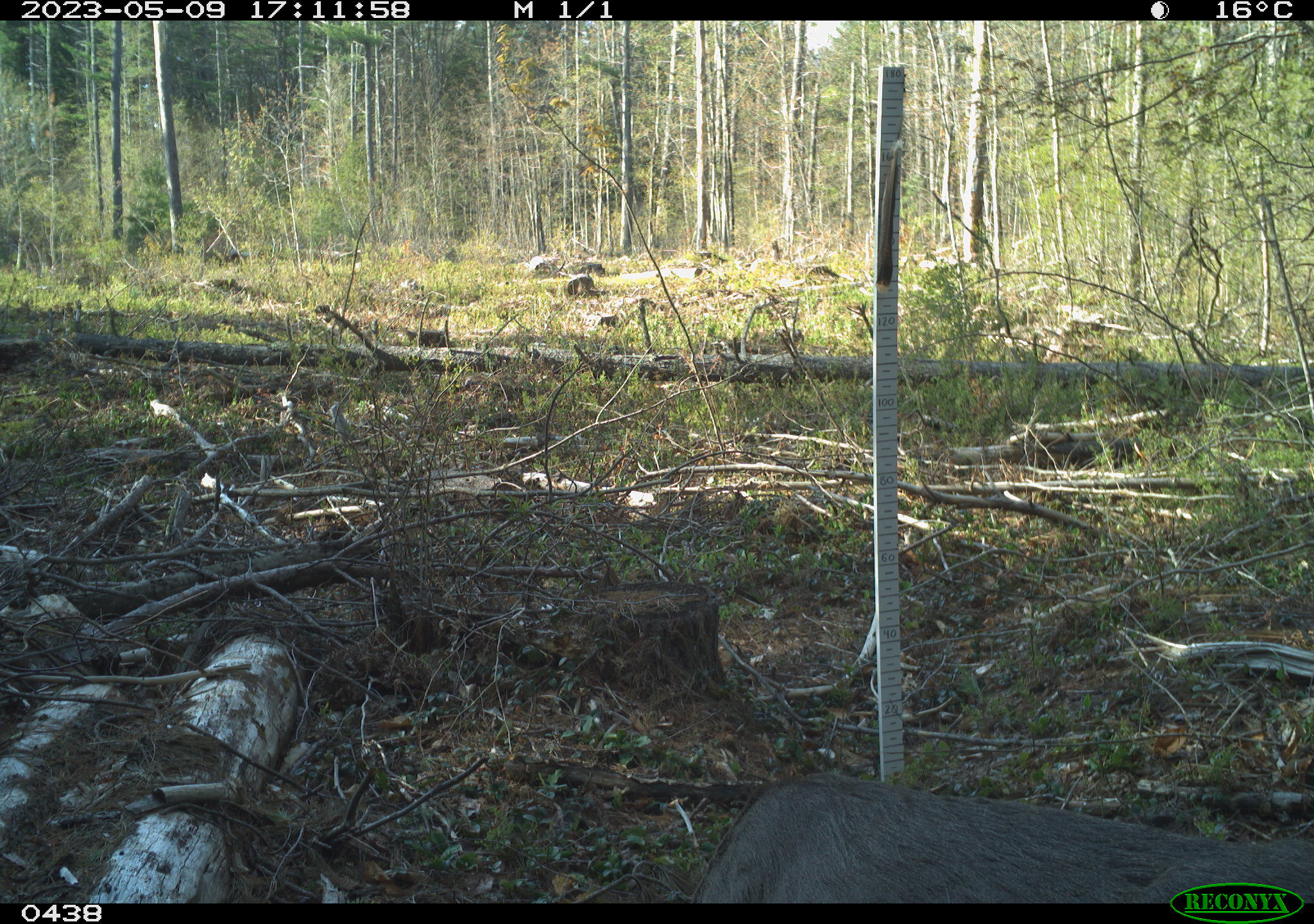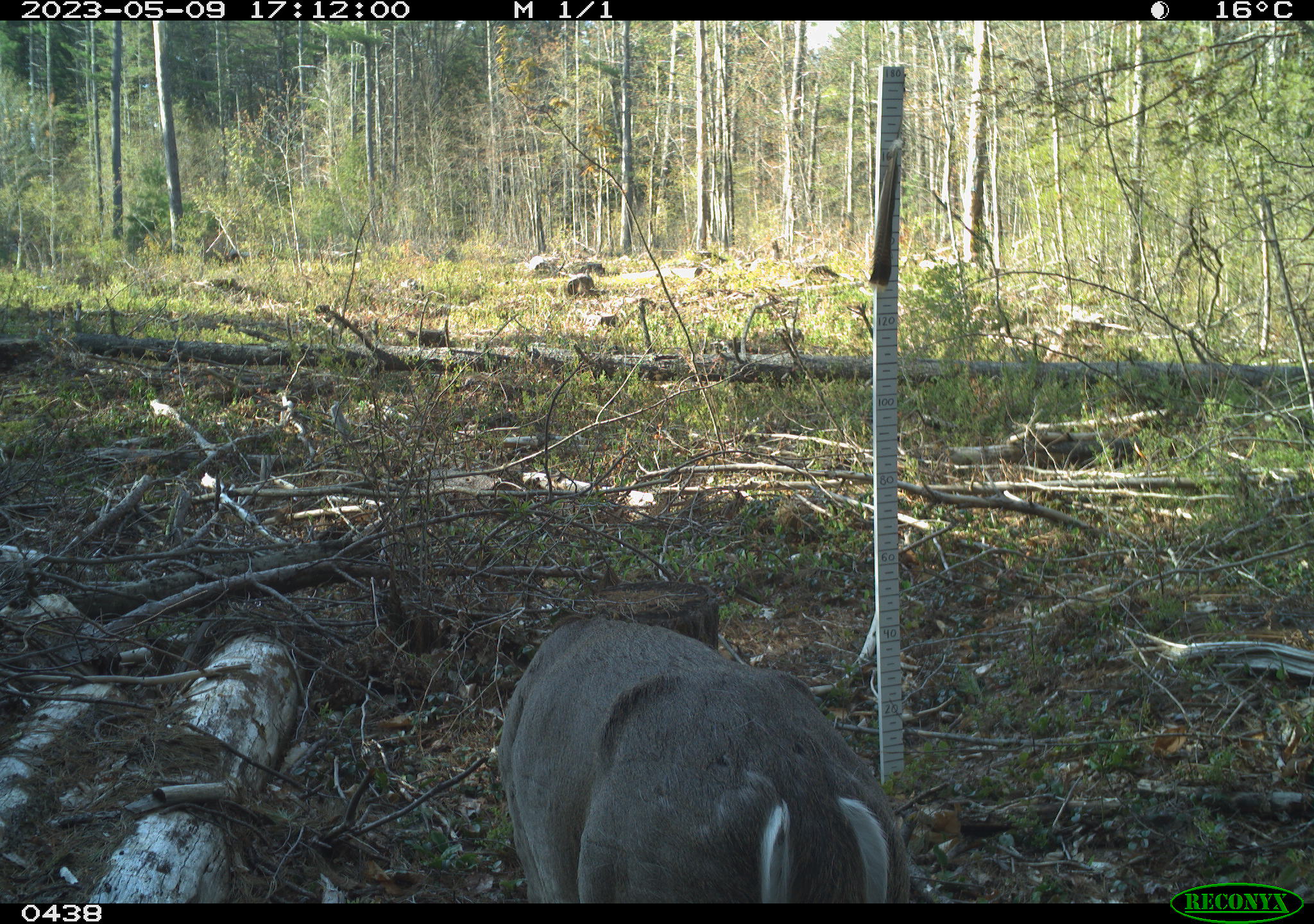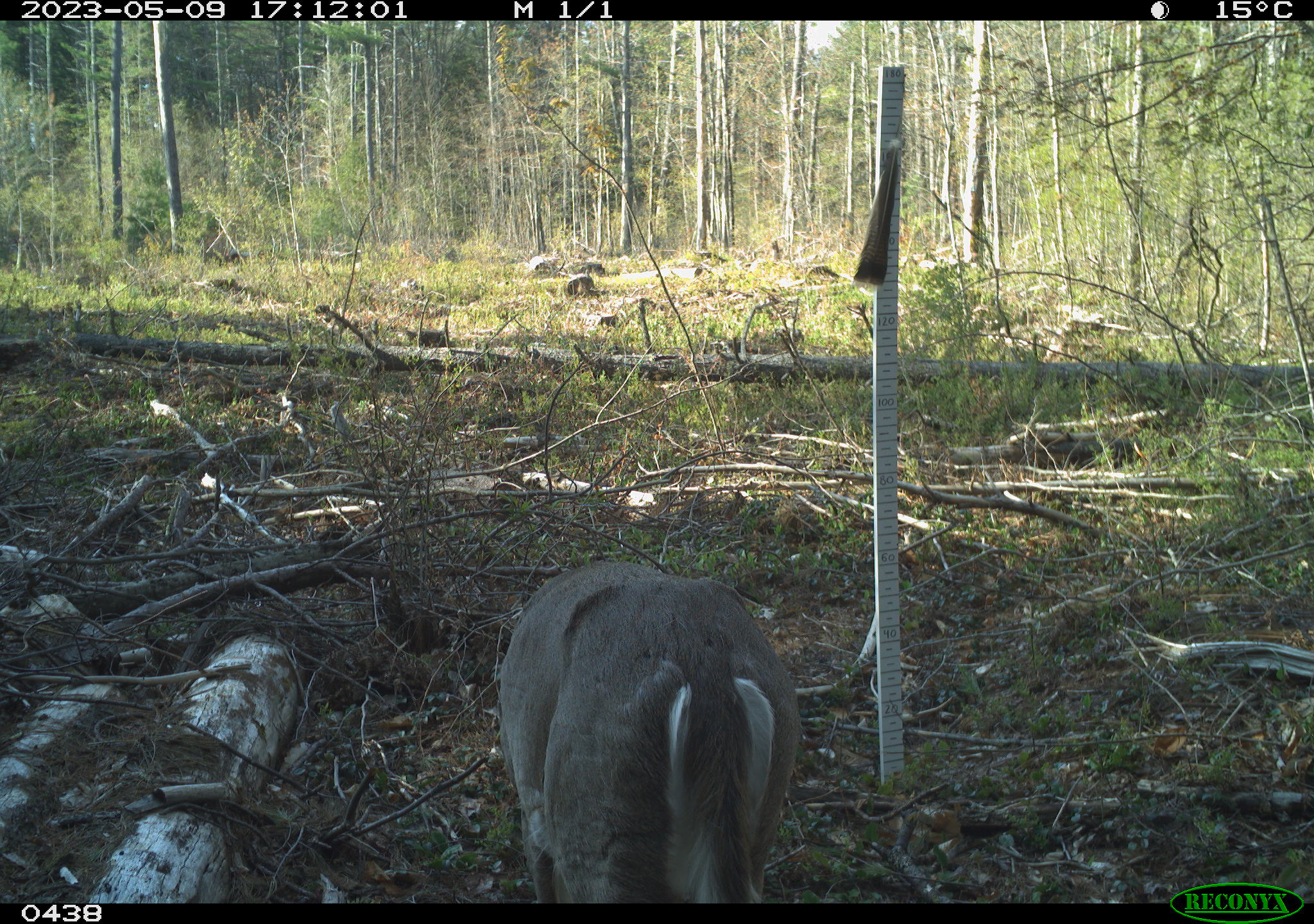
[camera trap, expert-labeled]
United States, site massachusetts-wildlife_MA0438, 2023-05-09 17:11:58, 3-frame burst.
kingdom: Animalia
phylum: Chordata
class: Mammalia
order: Artiodactyla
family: Cervidae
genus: Odocoileus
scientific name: Odocoileus virginianus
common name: white-tailed deer